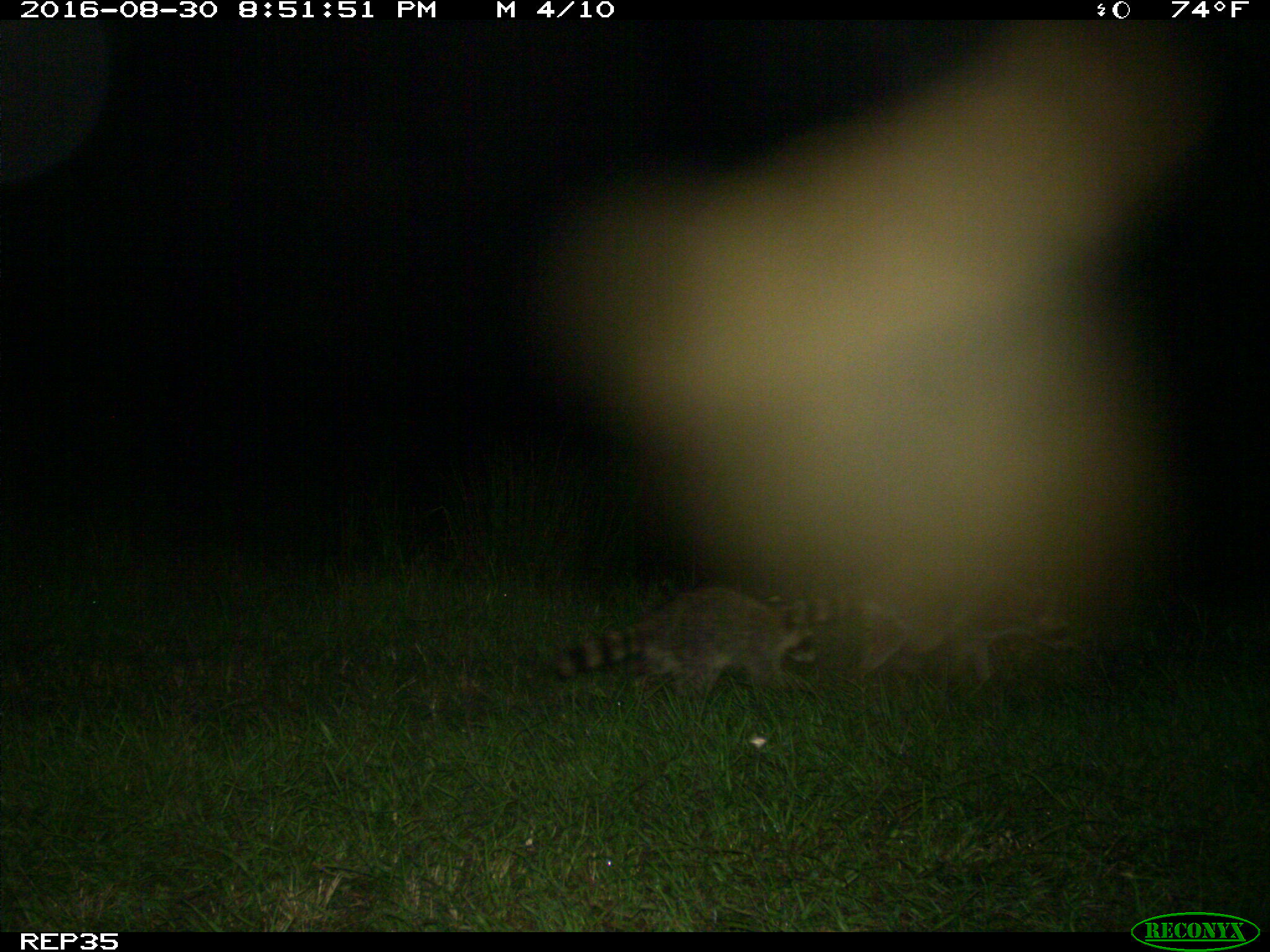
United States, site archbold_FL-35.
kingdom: Animalia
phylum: Chordata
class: Mammalia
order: Carnivora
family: Procyonidae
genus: Procyon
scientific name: Procyon lotor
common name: common raccoon